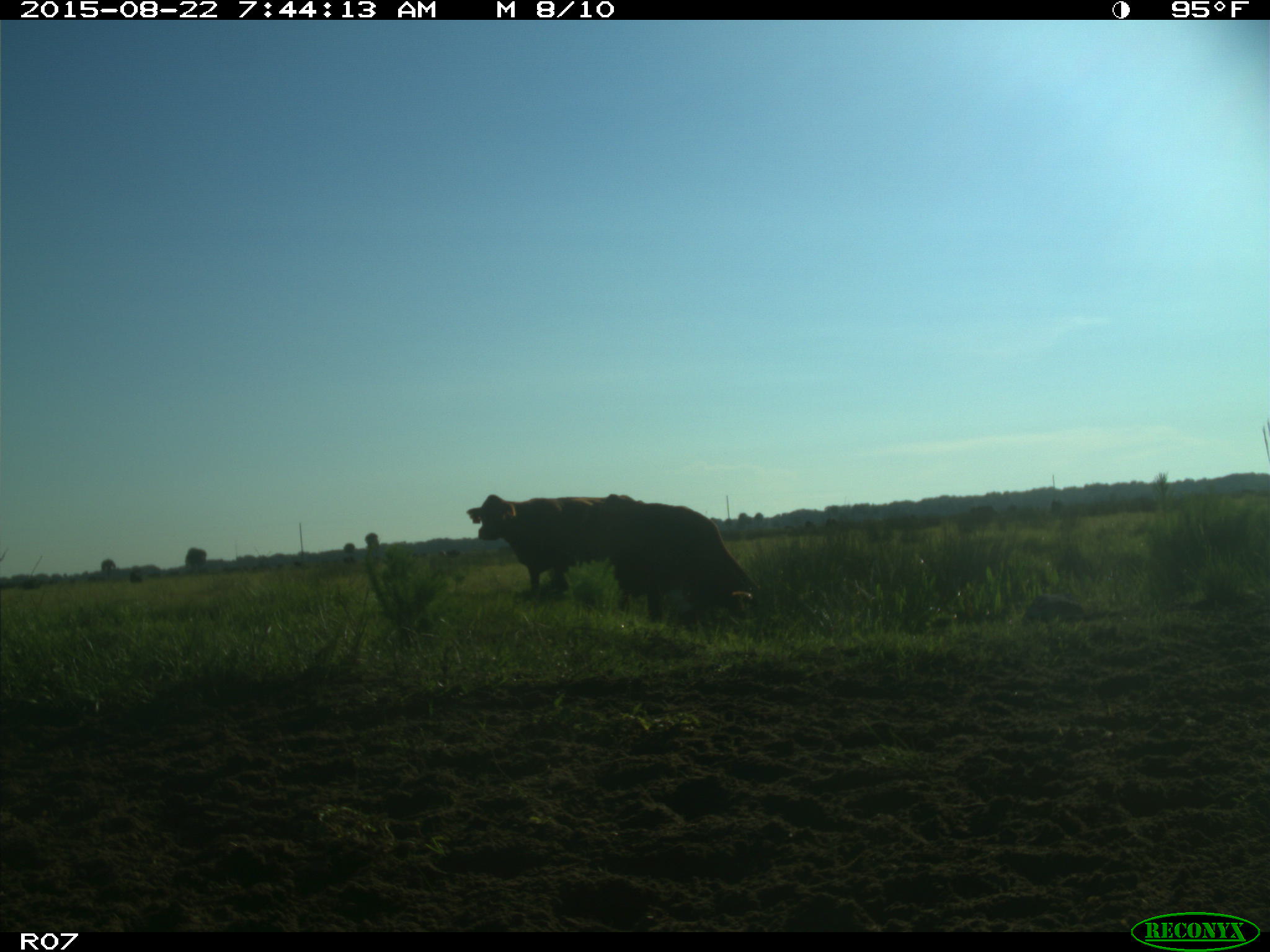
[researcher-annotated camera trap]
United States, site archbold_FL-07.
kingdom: Animalia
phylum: Chordata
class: Mammalia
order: Artiodactyla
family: Bovidae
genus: Bos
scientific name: Bos taurus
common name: domestic cow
Bos taurus (domestic cow).